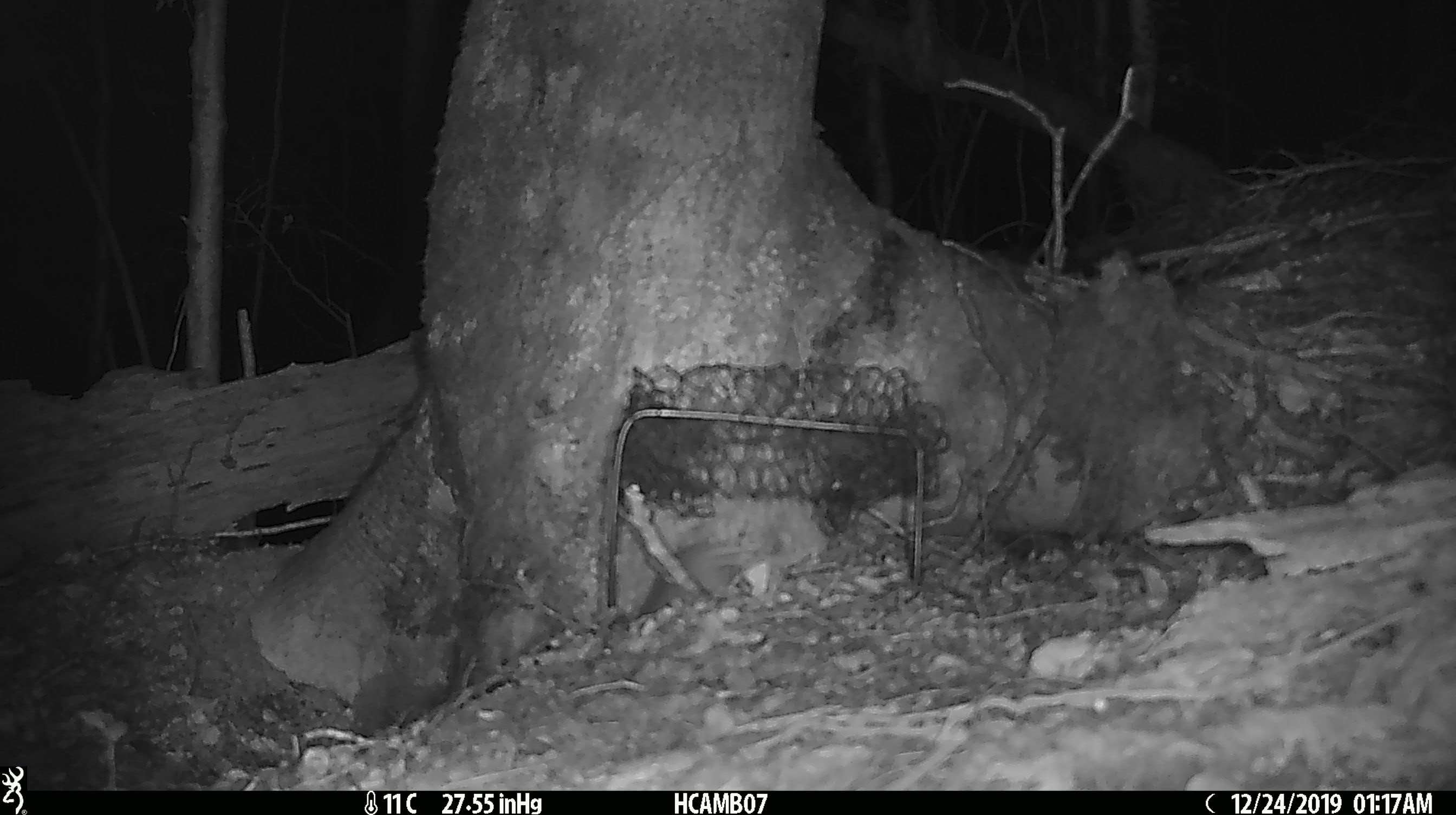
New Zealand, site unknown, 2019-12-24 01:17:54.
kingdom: Animalia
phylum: Chordata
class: Mammalia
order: Rodentia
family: Muridae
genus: Mus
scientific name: Mus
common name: mouse